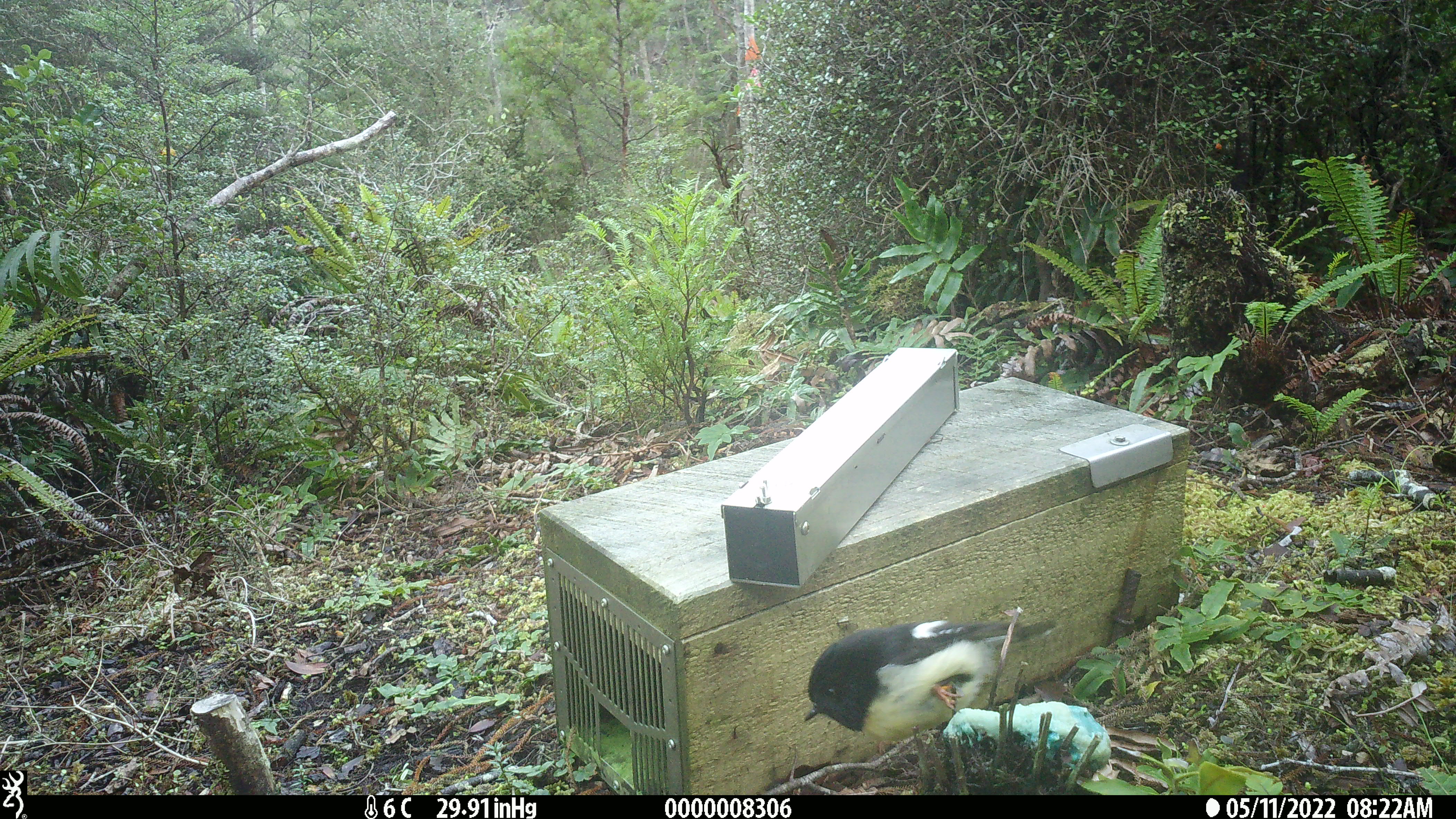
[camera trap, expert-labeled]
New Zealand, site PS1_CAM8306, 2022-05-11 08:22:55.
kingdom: Animalia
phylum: Chordata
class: Aves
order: Passeriformes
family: Petroicidae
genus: Petroica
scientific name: Petroica macrocephala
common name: tomtit